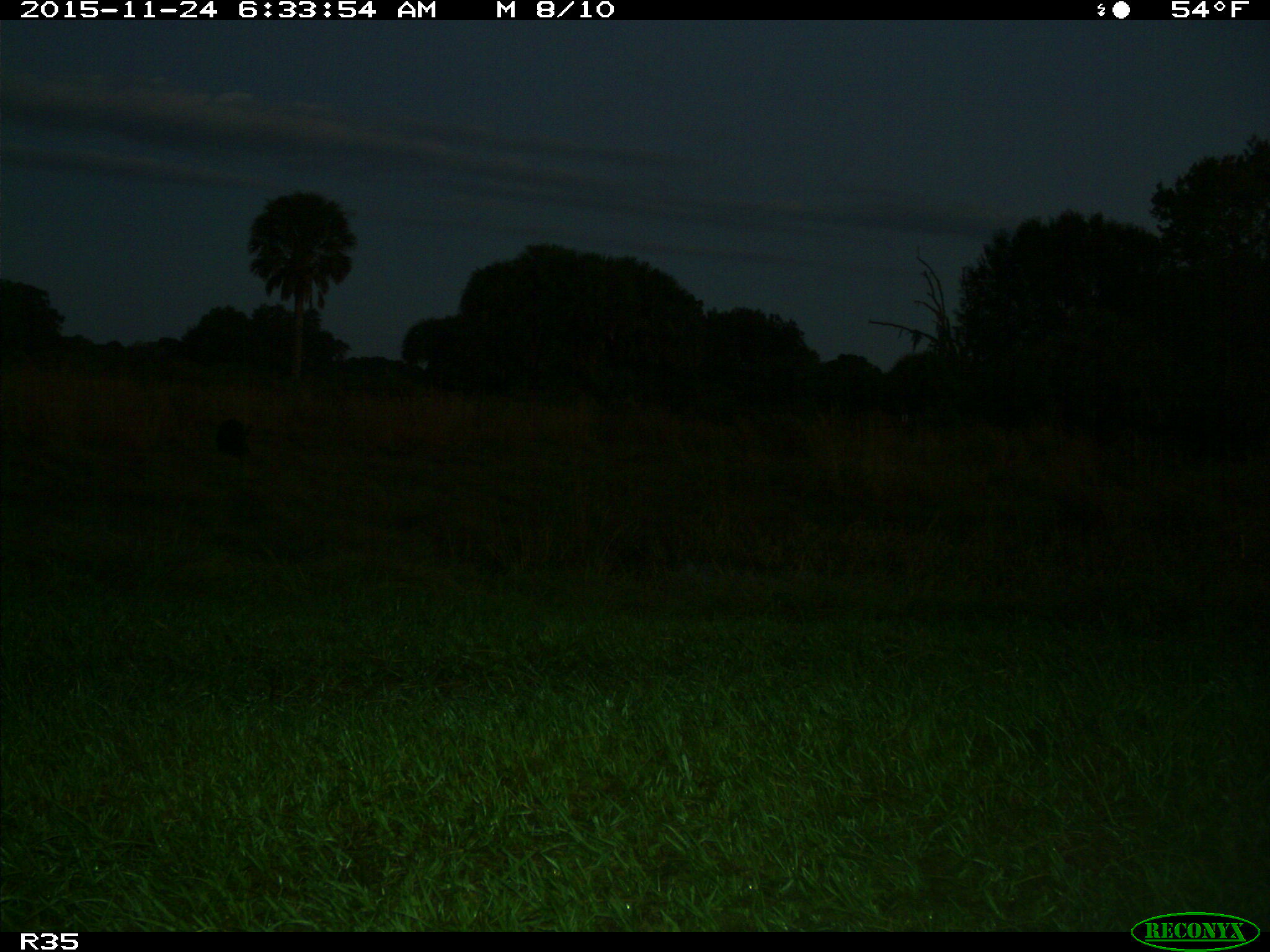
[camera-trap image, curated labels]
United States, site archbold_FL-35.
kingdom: Animalia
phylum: Chordata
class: Mammalia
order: Artiodactyla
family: Suidae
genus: Sus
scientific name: Sus scrofa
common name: wild boar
Sus scrofa (wild boar).